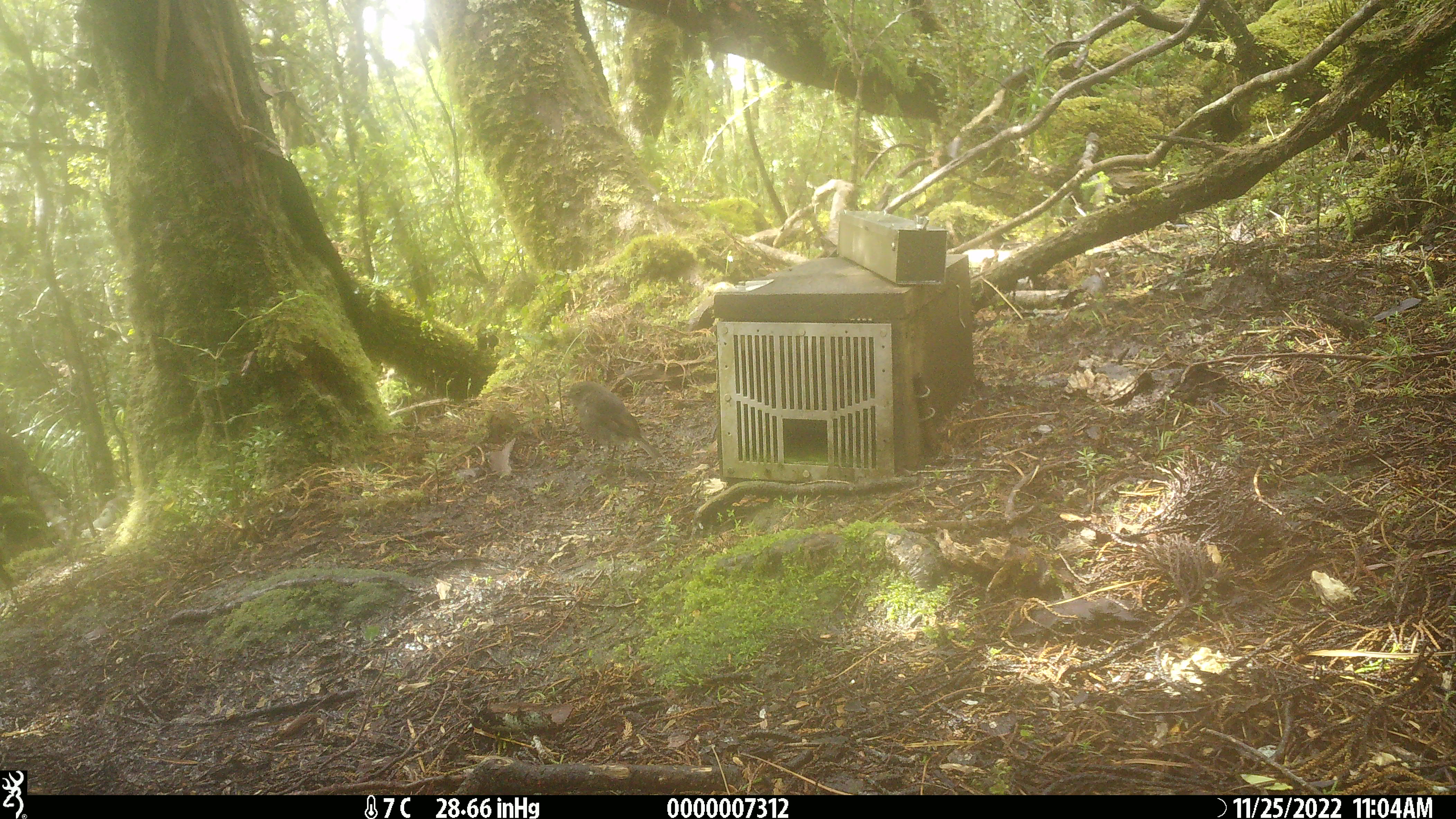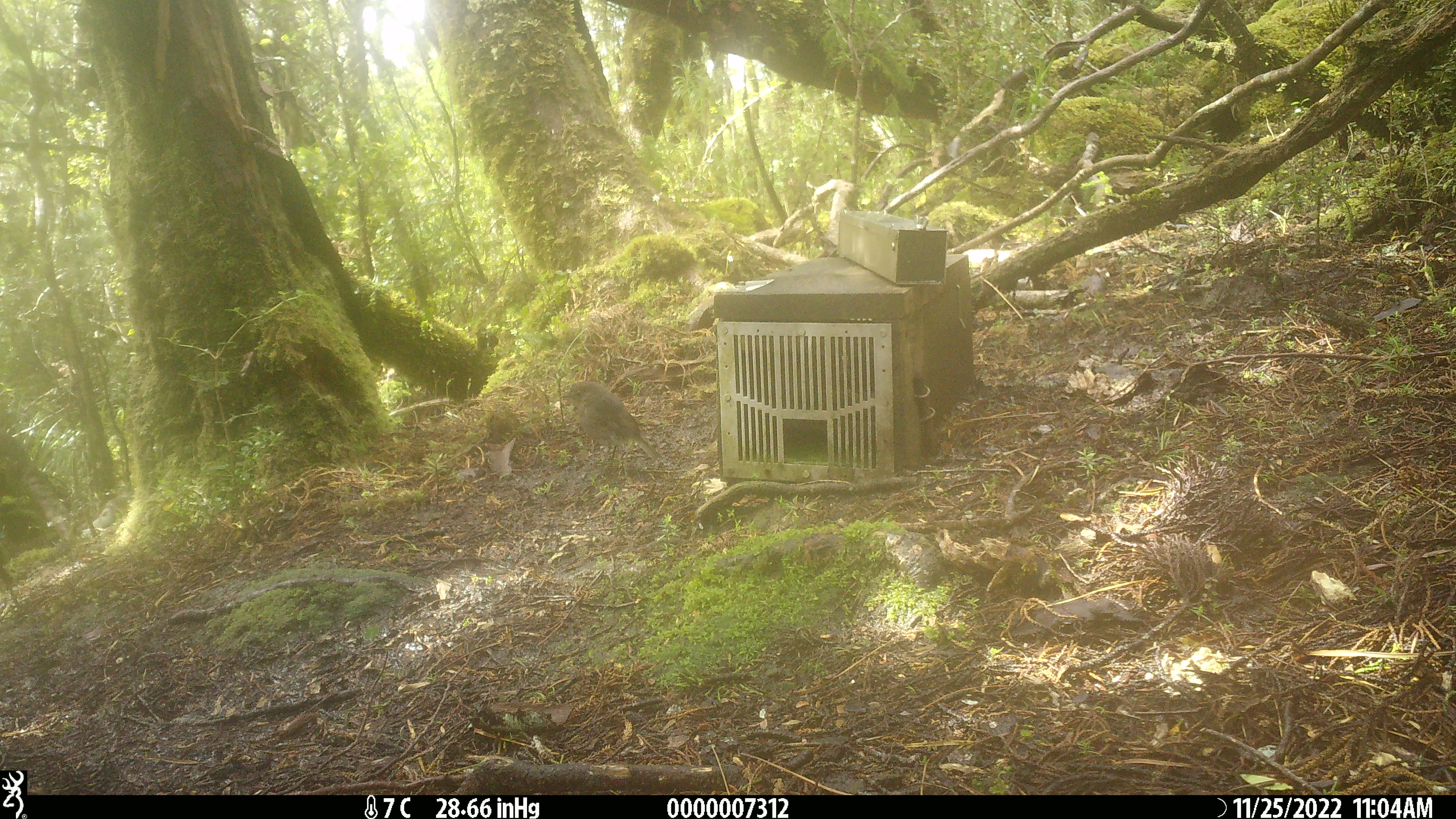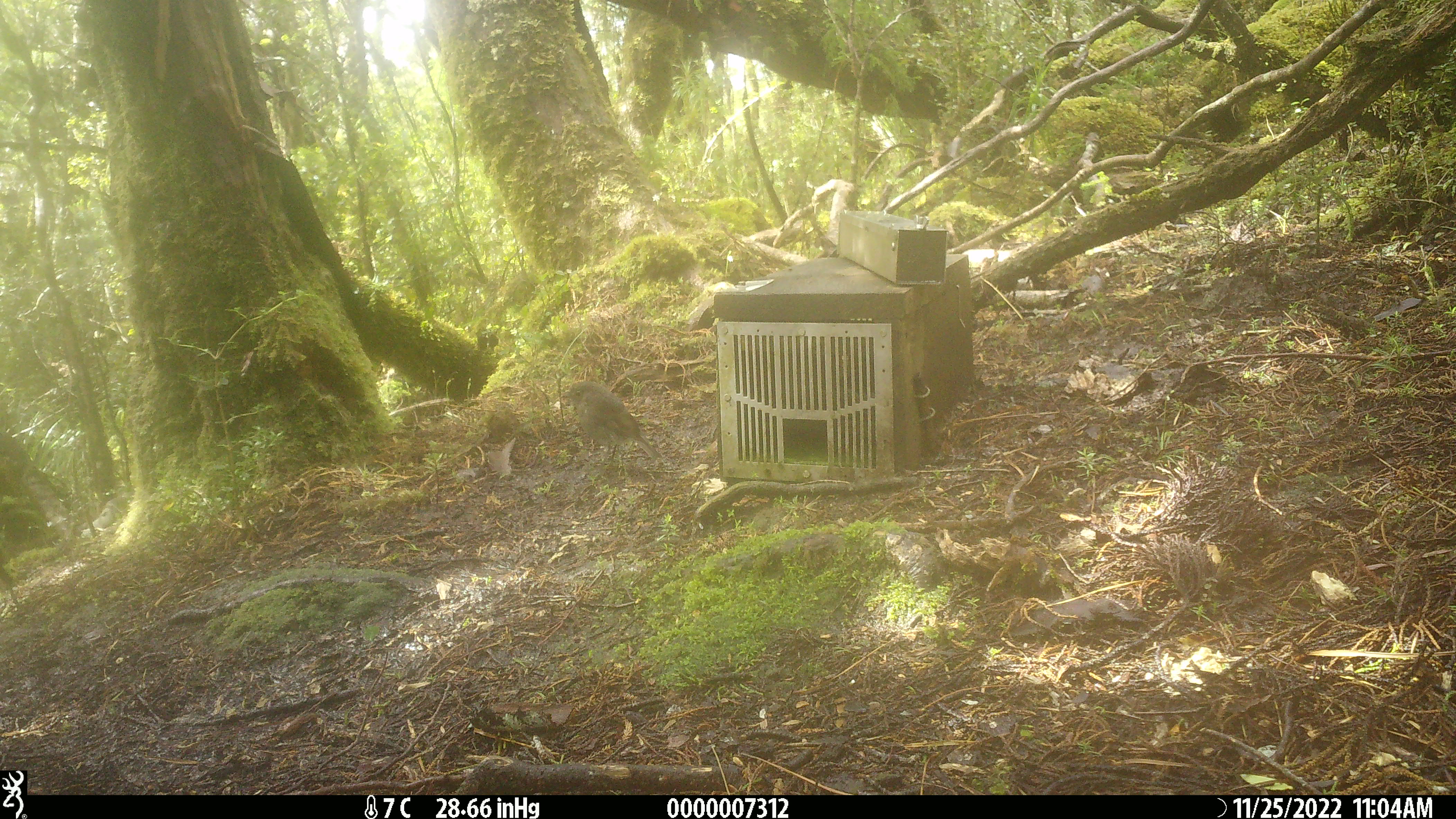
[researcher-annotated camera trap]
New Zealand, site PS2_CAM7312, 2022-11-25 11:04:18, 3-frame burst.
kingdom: Animalia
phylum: Chordata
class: Aves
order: Passeriformes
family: Petroicidae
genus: Petroica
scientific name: Petroica australis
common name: new zealand robin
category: robin